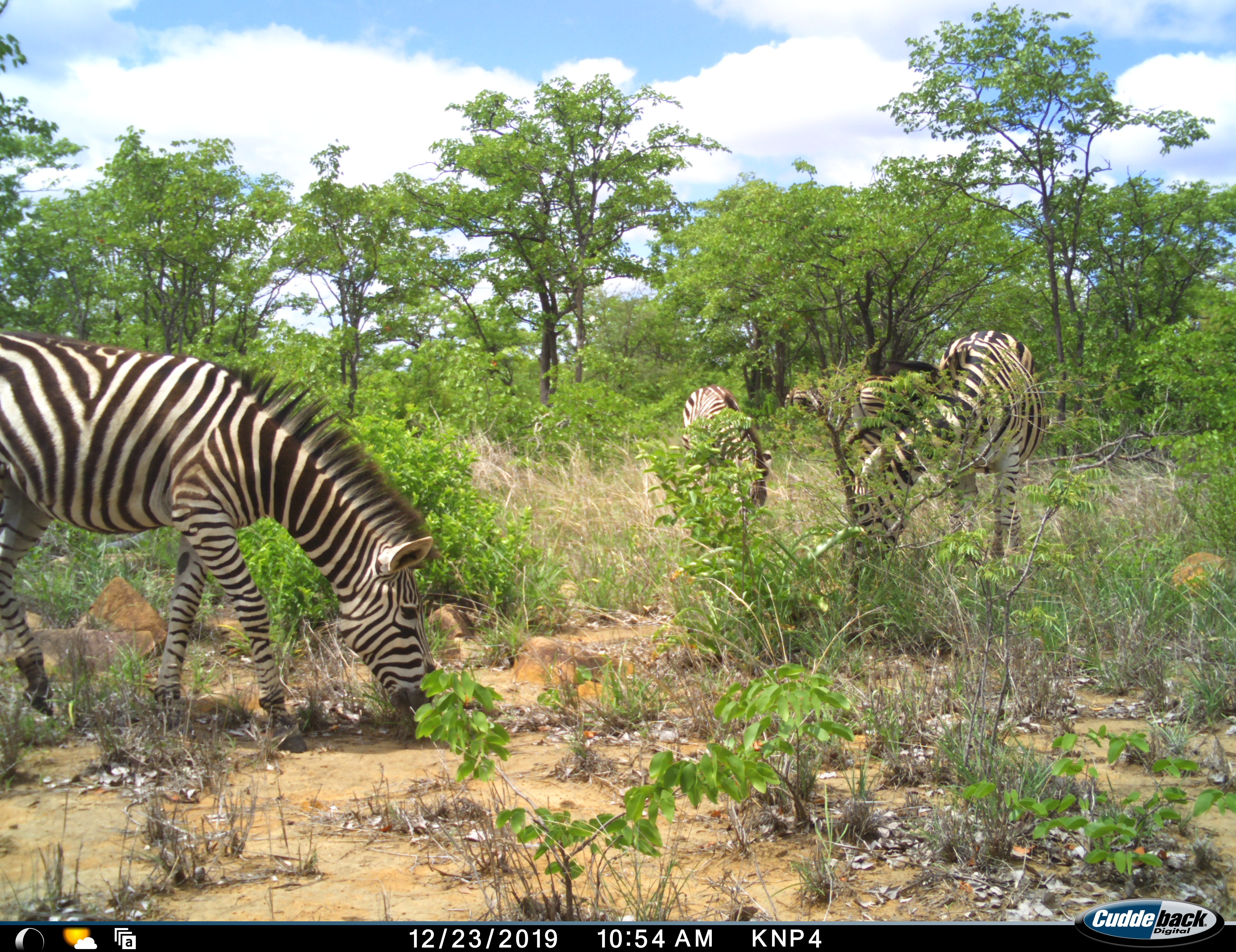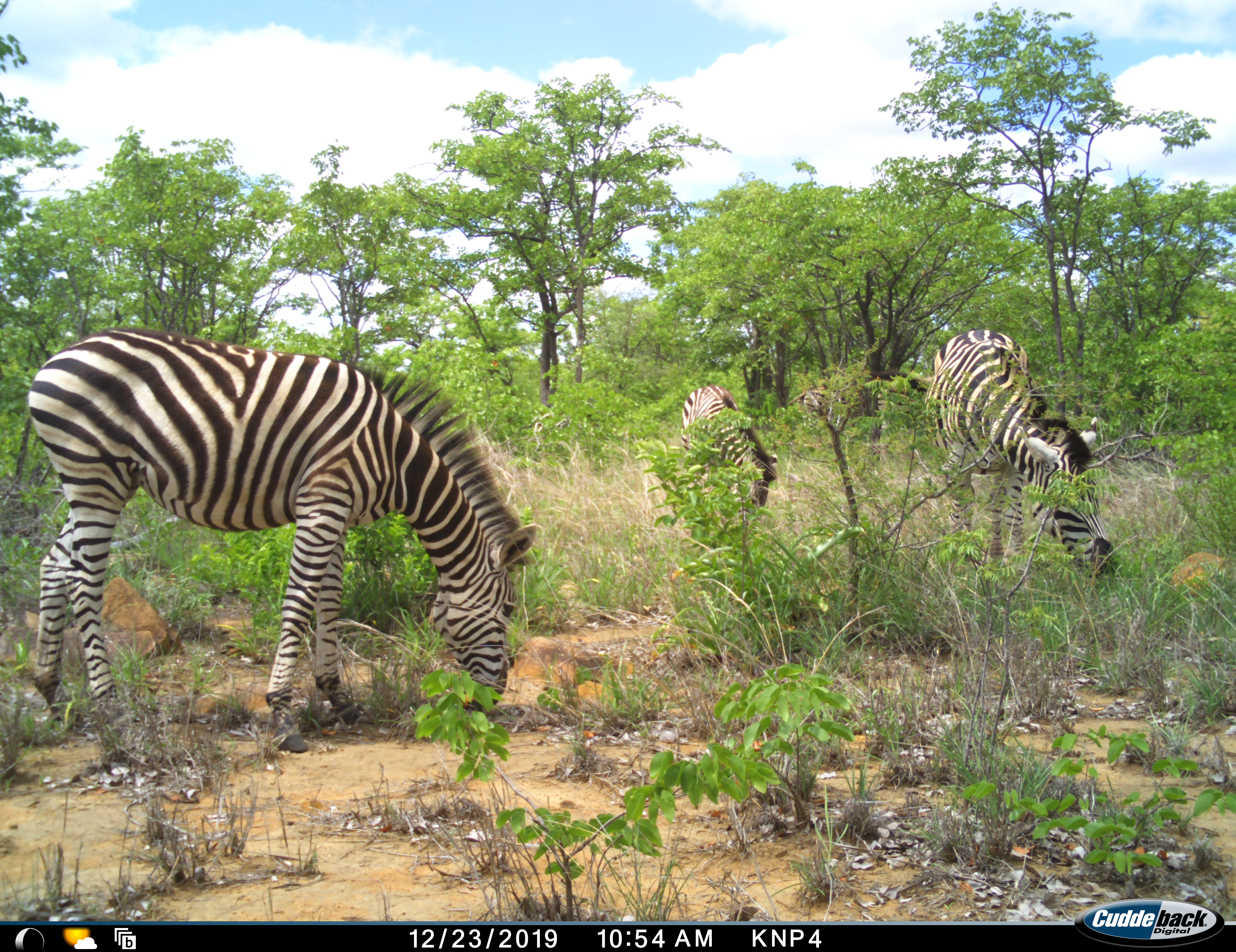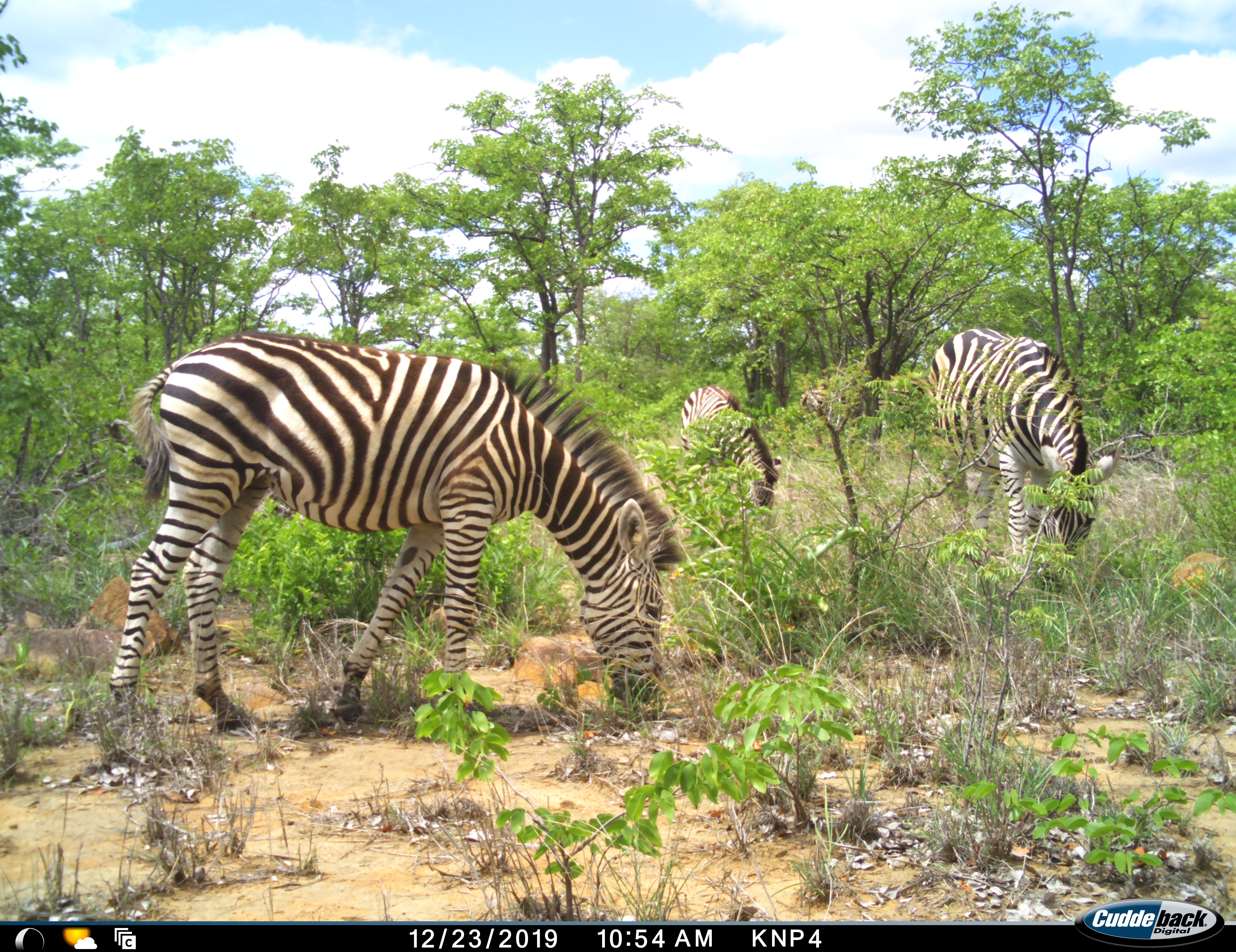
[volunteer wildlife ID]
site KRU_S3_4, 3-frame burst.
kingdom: Animalia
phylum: Chordata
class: Mammalia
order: Perissodactyla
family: Equidae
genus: Equus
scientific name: Equus quagga burchellii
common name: burchell's zebra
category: zebraburchells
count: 5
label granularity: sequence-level